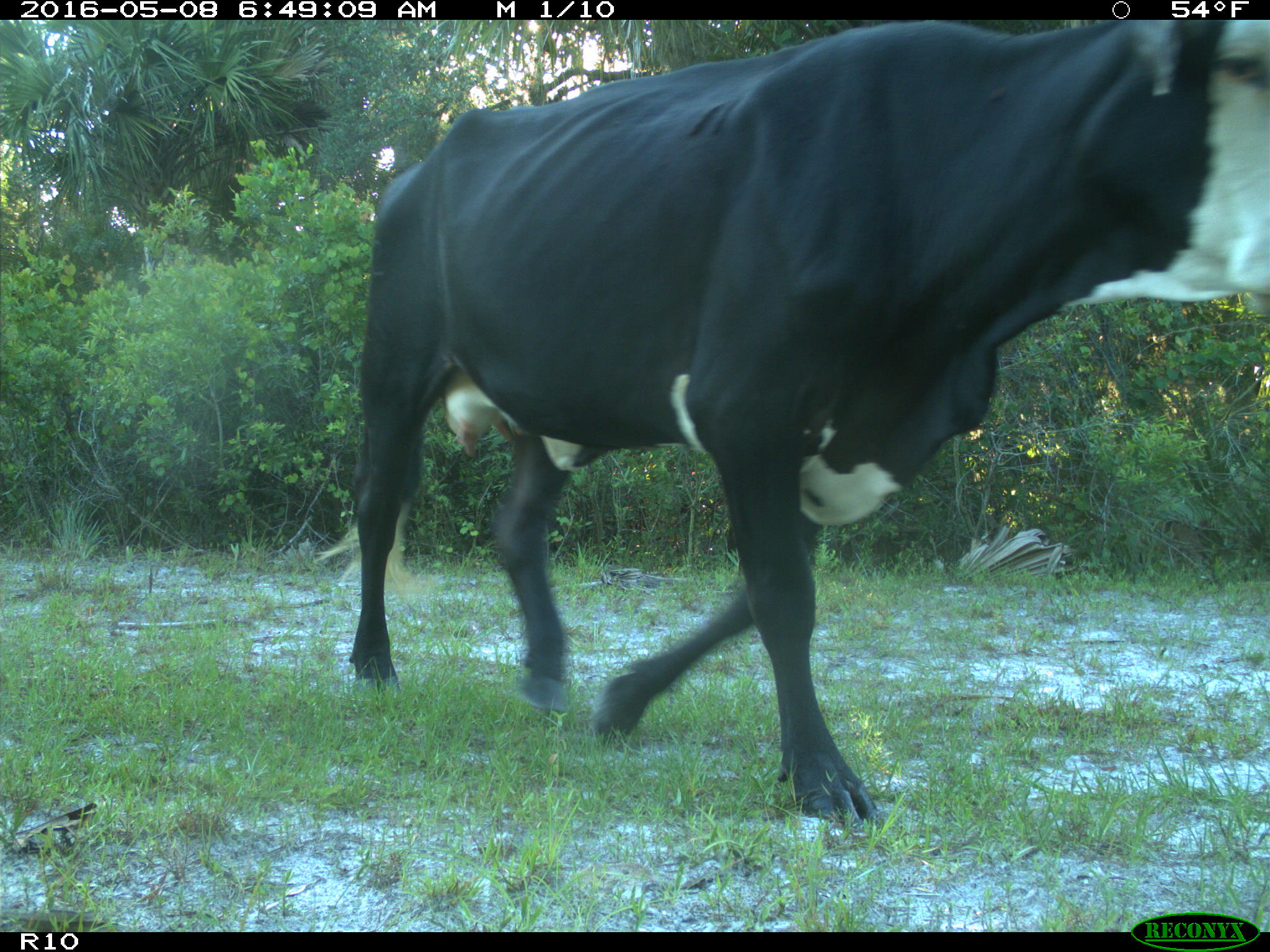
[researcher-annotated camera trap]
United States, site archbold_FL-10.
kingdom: Animalia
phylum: Chordata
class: Mammalia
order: Artiodactyla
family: Bovidae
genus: Bos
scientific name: Bos taurus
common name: domestic cow